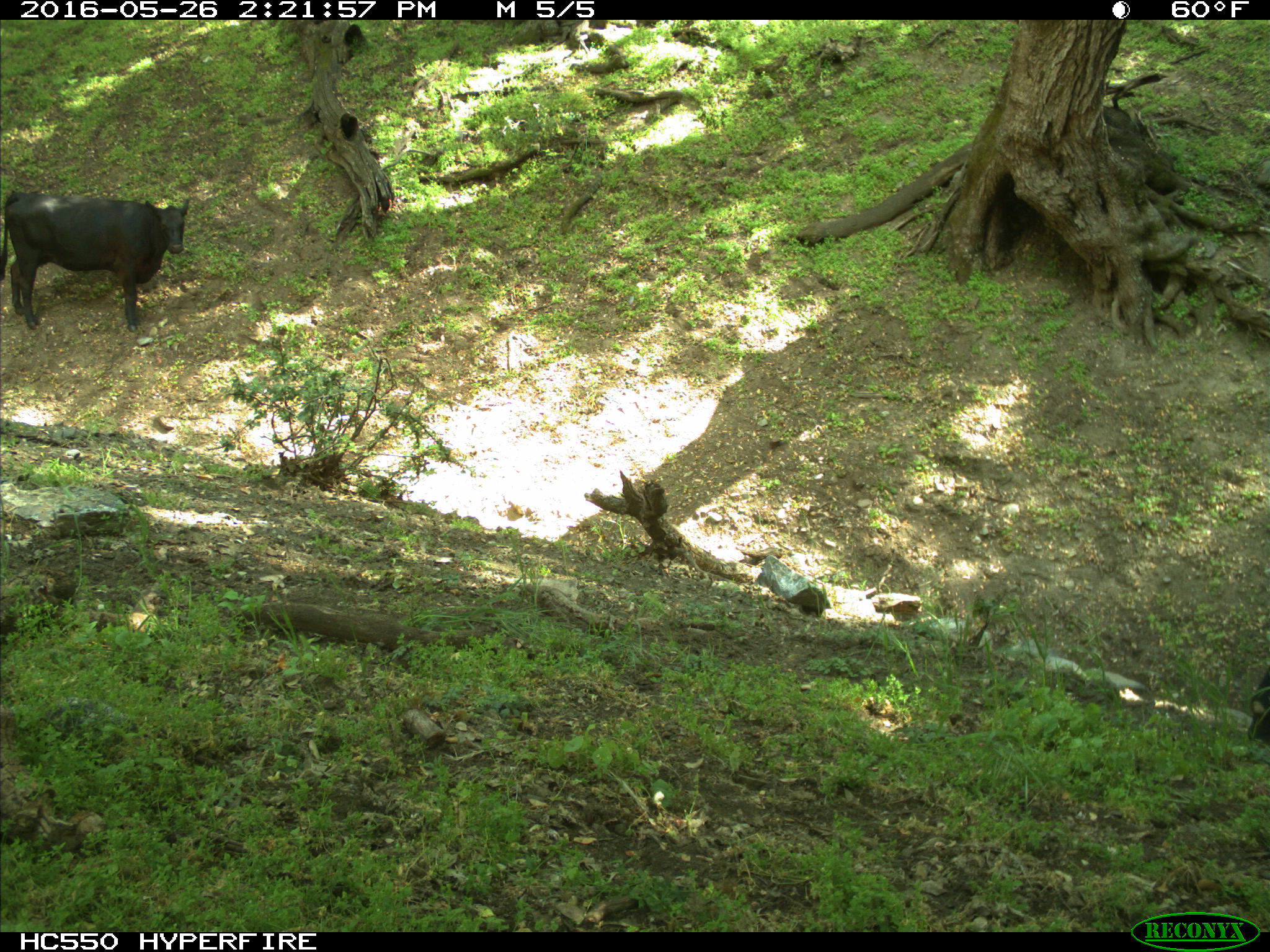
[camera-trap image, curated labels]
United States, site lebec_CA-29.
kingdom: Animalia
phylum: Chordata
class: Mammalia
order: Artiodactyla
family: Bovidae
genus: Bos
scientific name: Bos taurus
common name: domestic cow